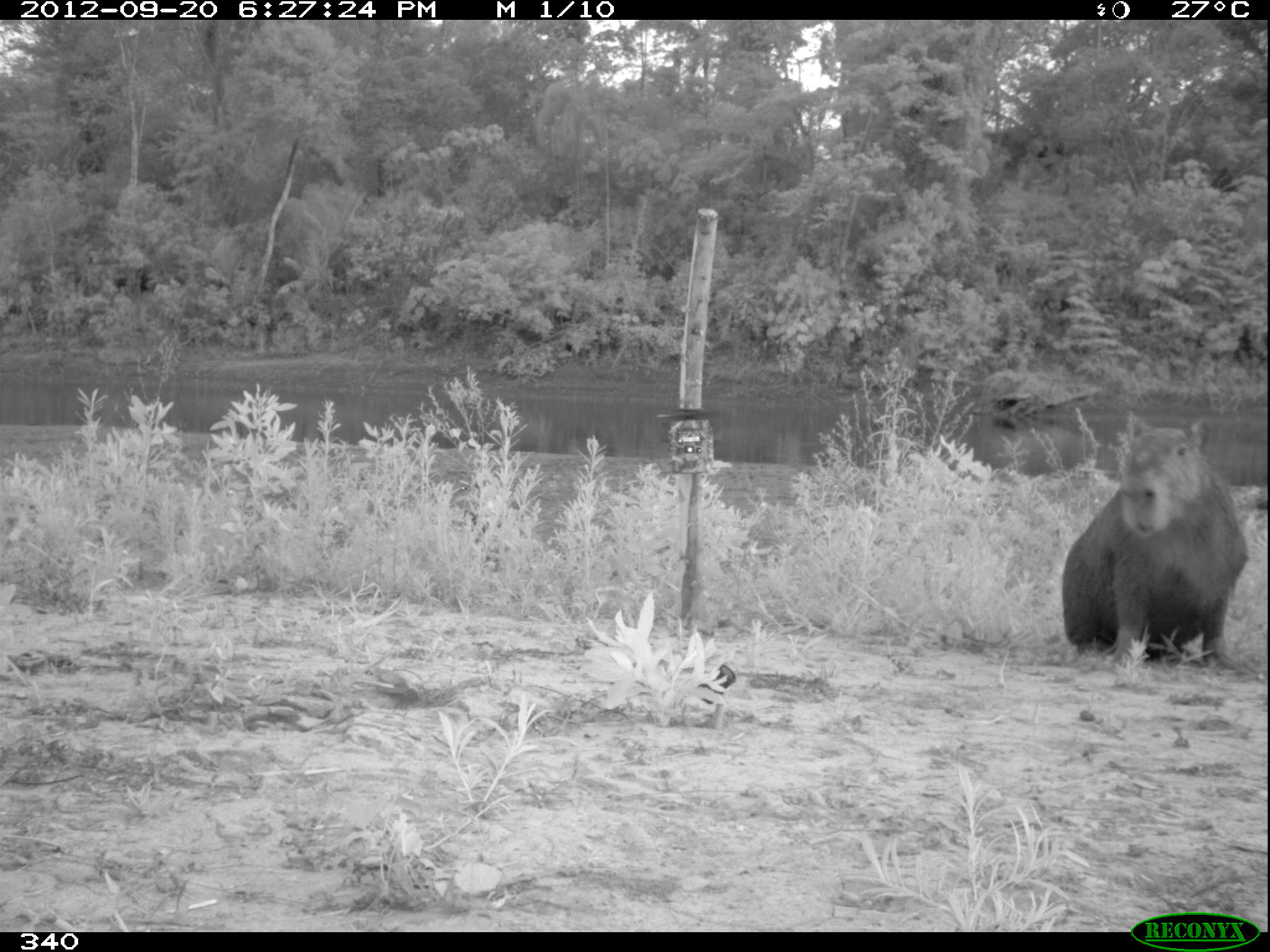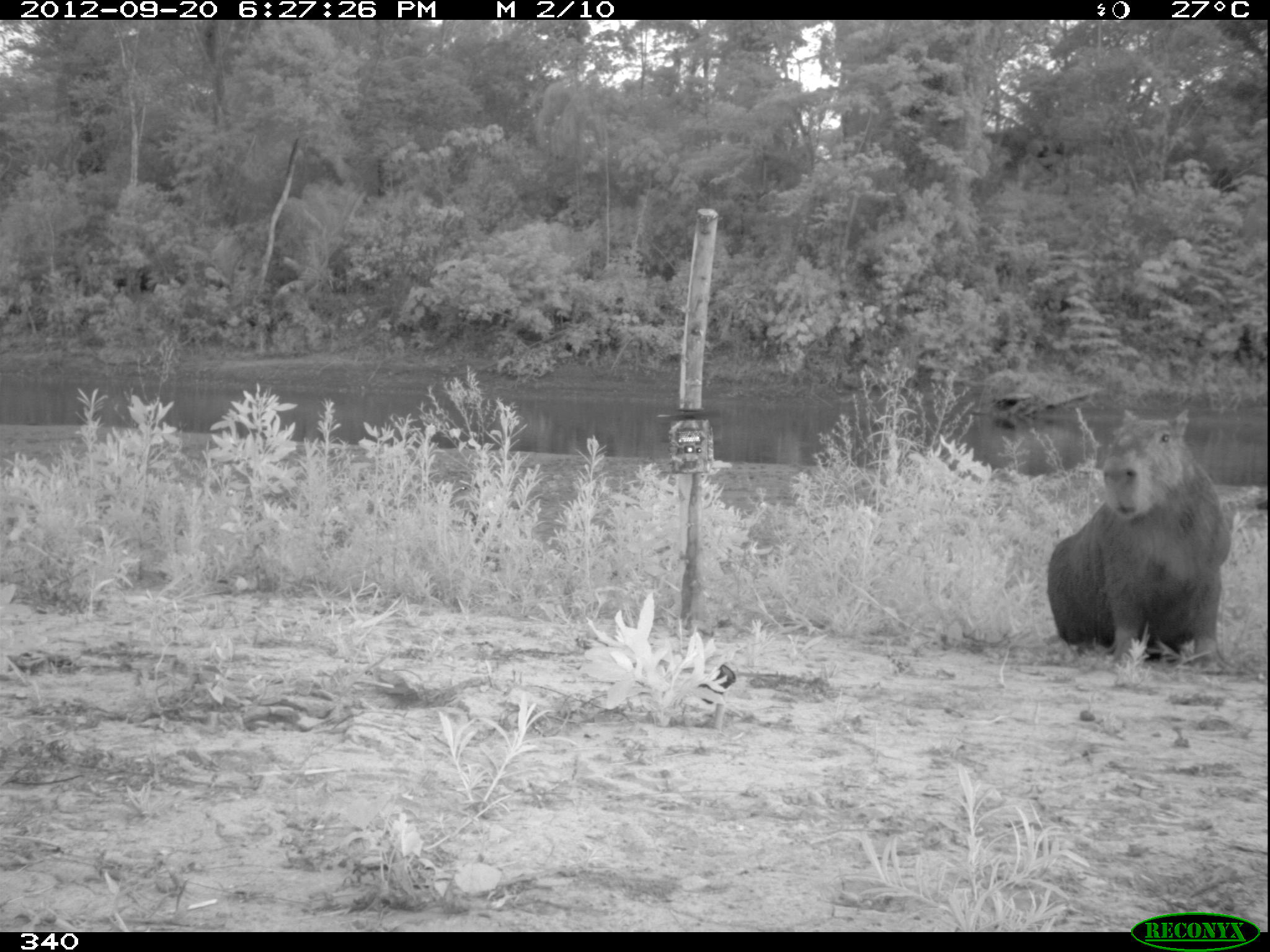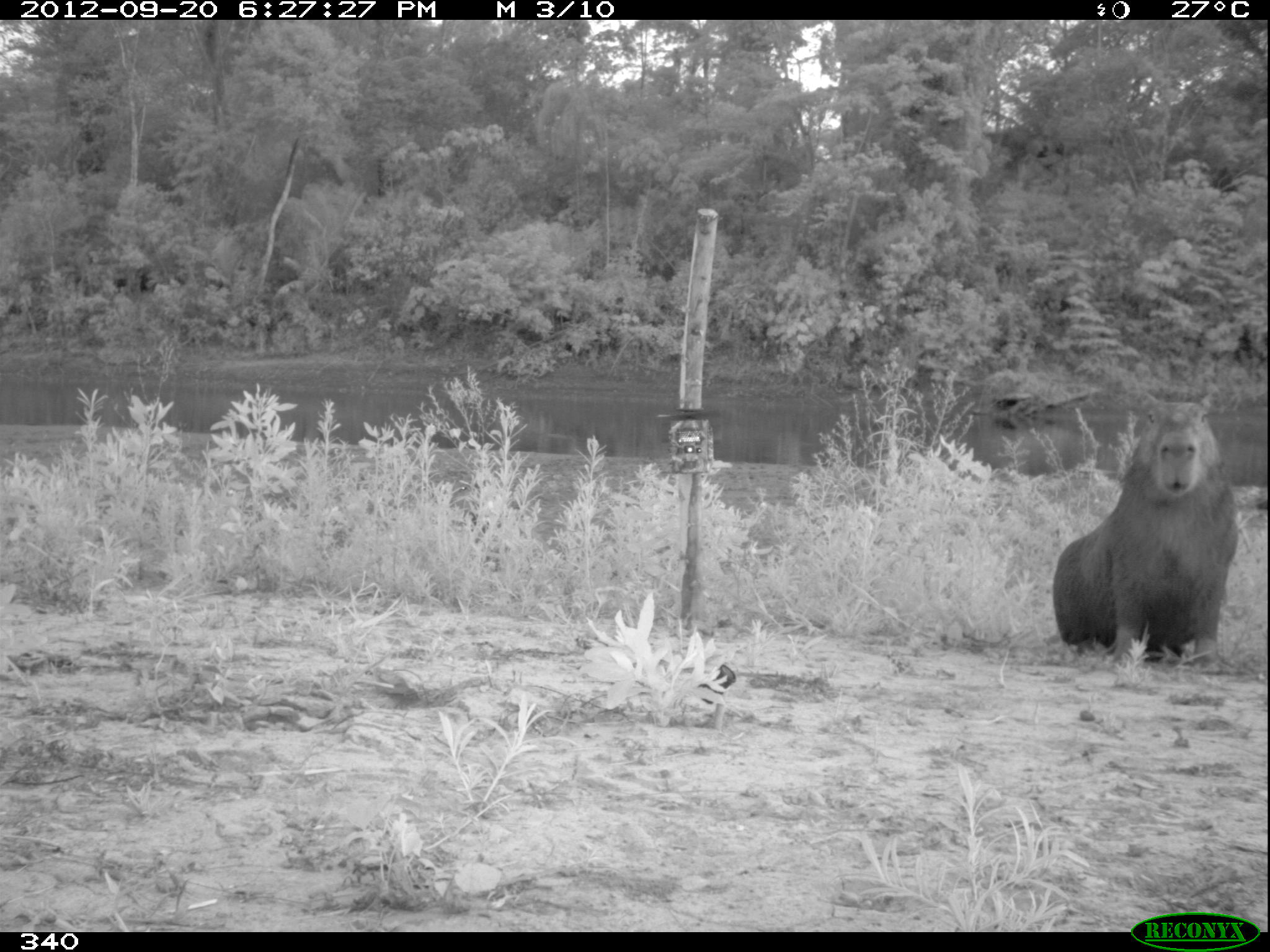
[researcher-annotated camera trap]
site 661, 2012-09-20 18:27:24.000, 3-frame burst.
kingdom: Animalia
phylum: Chordata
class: Mammalia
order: Rodentia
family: Caviidae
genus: Hydrochoerus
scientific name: Hydrochoerus hydrochaeris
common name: capybara